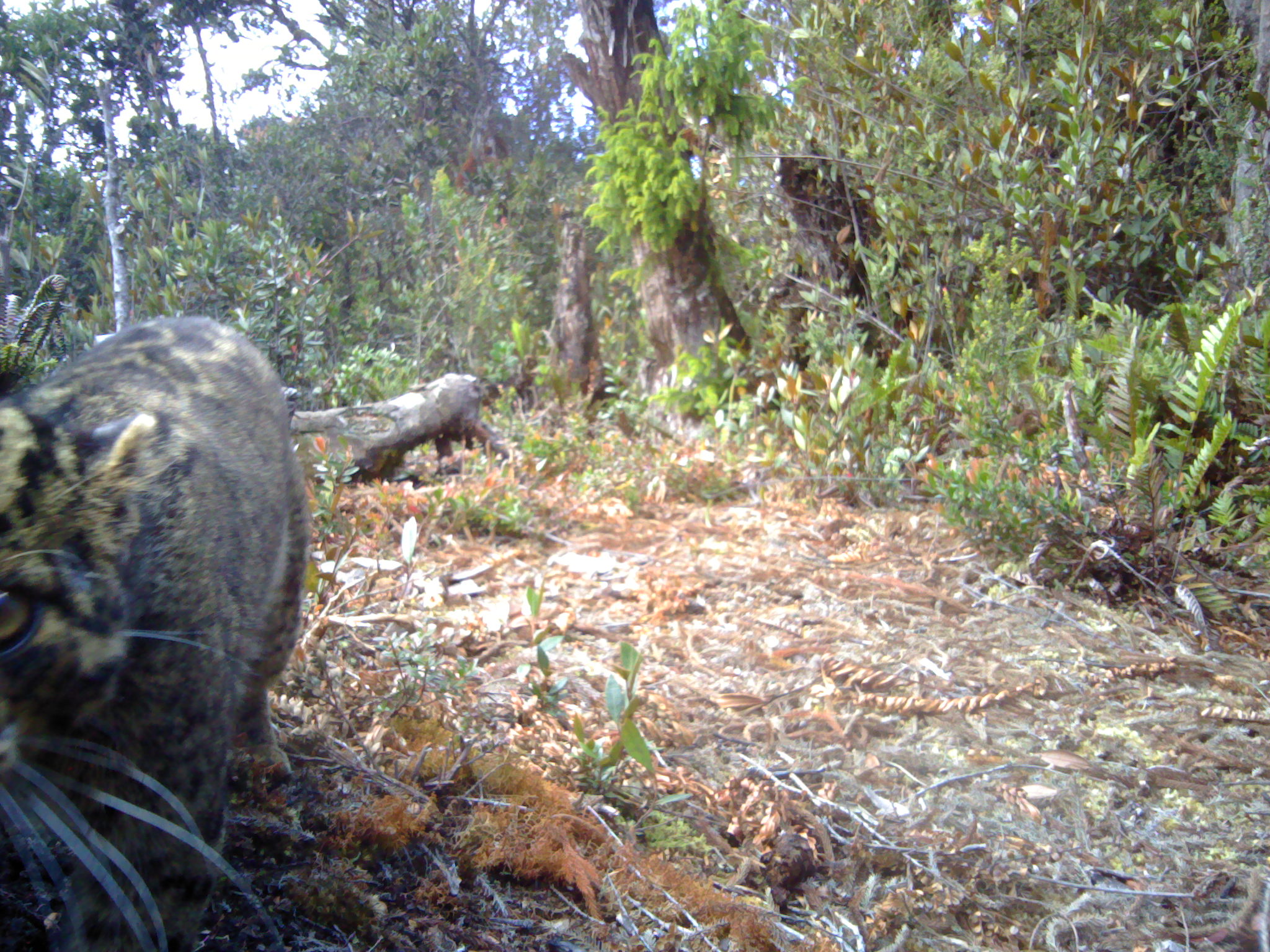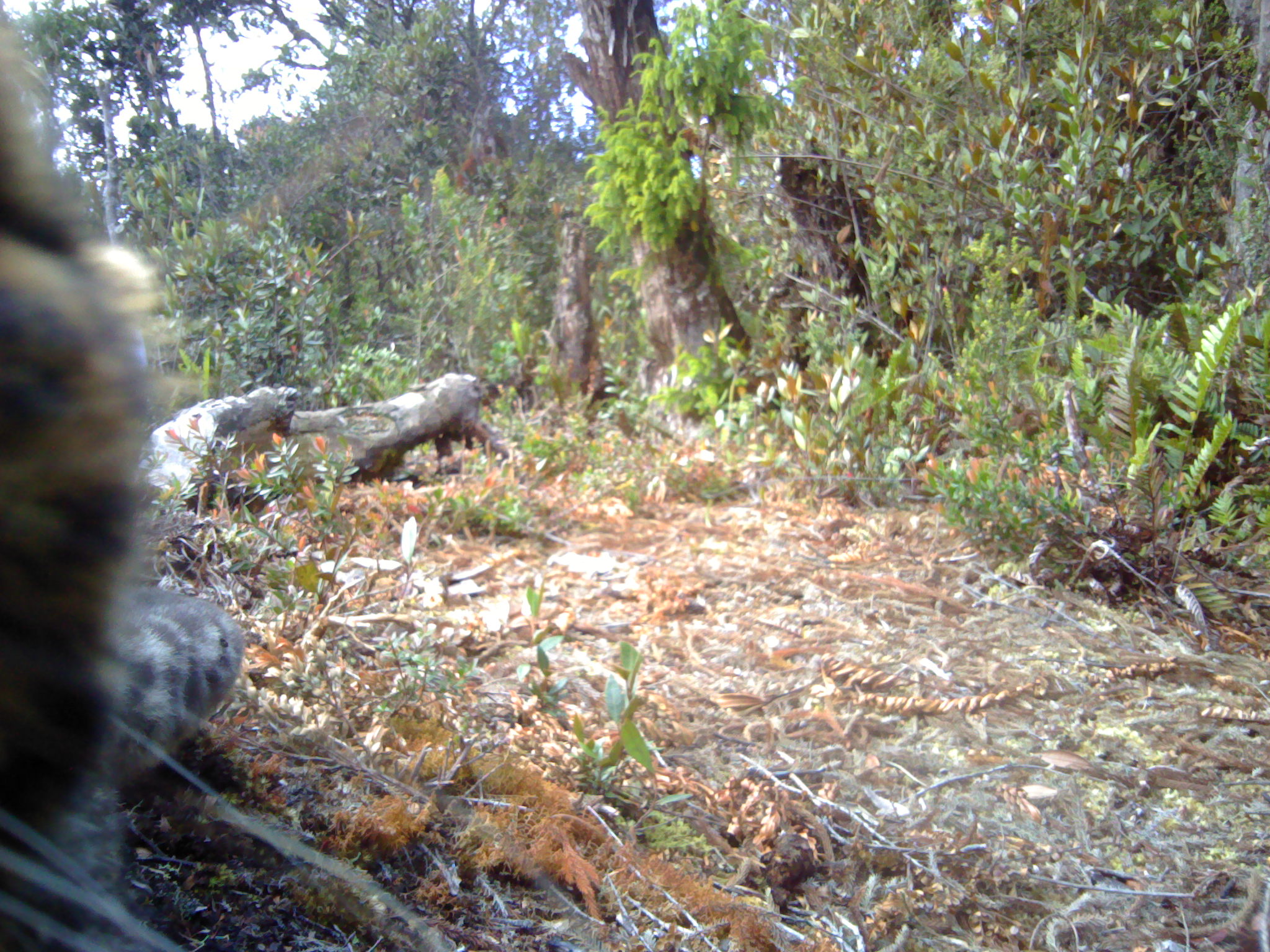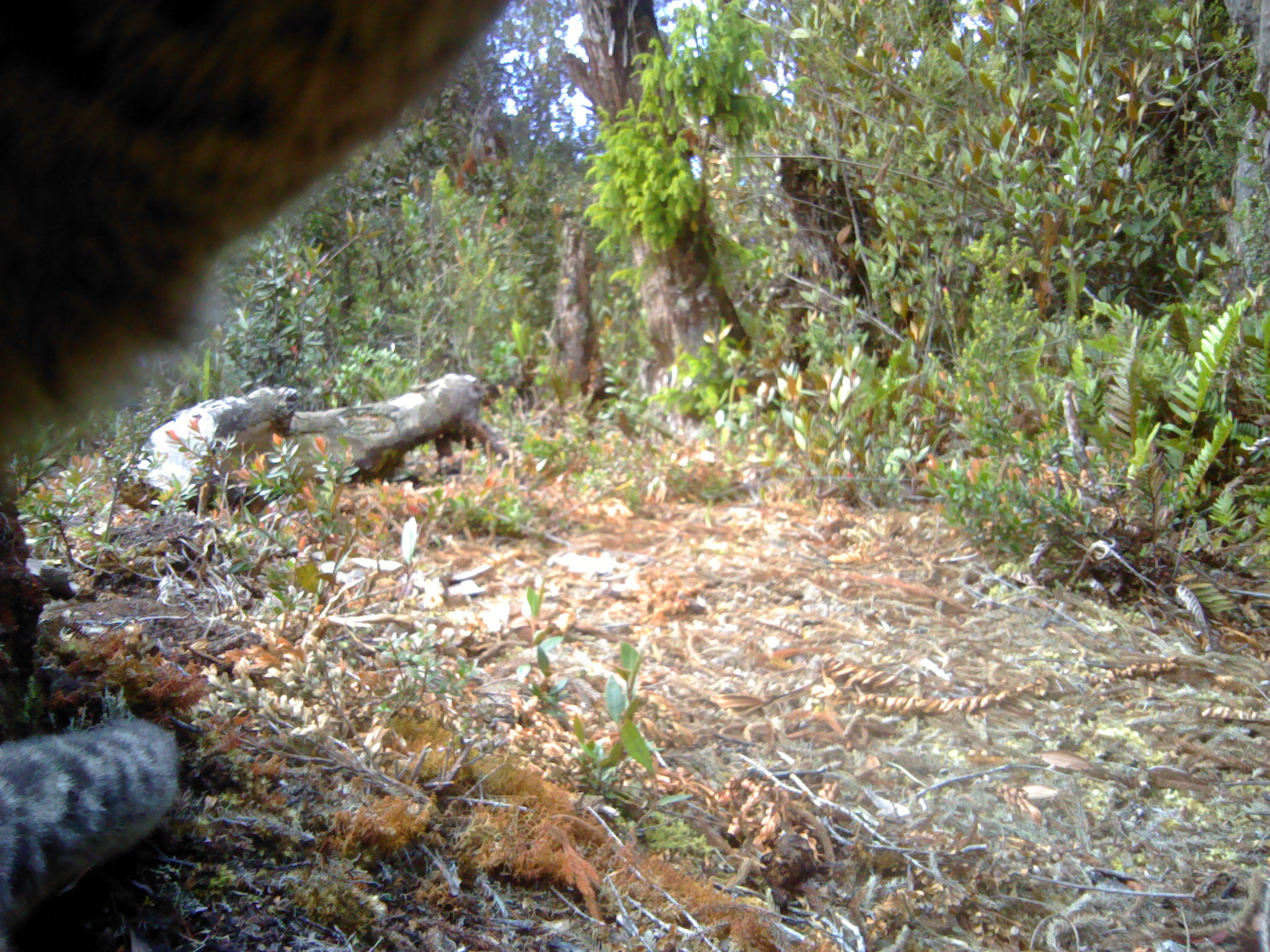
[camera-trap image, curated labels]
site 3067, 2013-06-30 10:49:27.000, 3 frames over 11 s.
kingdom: Animalia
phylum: Chordata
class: Mammalia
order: Carnivora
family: Felidae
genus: Pardofelis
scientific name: Pardofelis marmorata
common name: marbled cat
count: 1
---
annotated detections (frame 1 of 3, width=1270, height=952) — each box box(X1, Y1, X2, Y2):
pardofelis marmorata: box(0, 315, 311, 952)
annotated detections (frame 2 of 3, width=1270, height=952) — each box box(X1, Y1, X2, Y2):
pardofelis marmorata: box(0, 0, 245, 952)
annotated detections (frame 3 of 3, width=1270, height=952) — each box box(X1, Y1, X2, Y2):
pardofelis marmorata: box(0, 0, 517, 952)